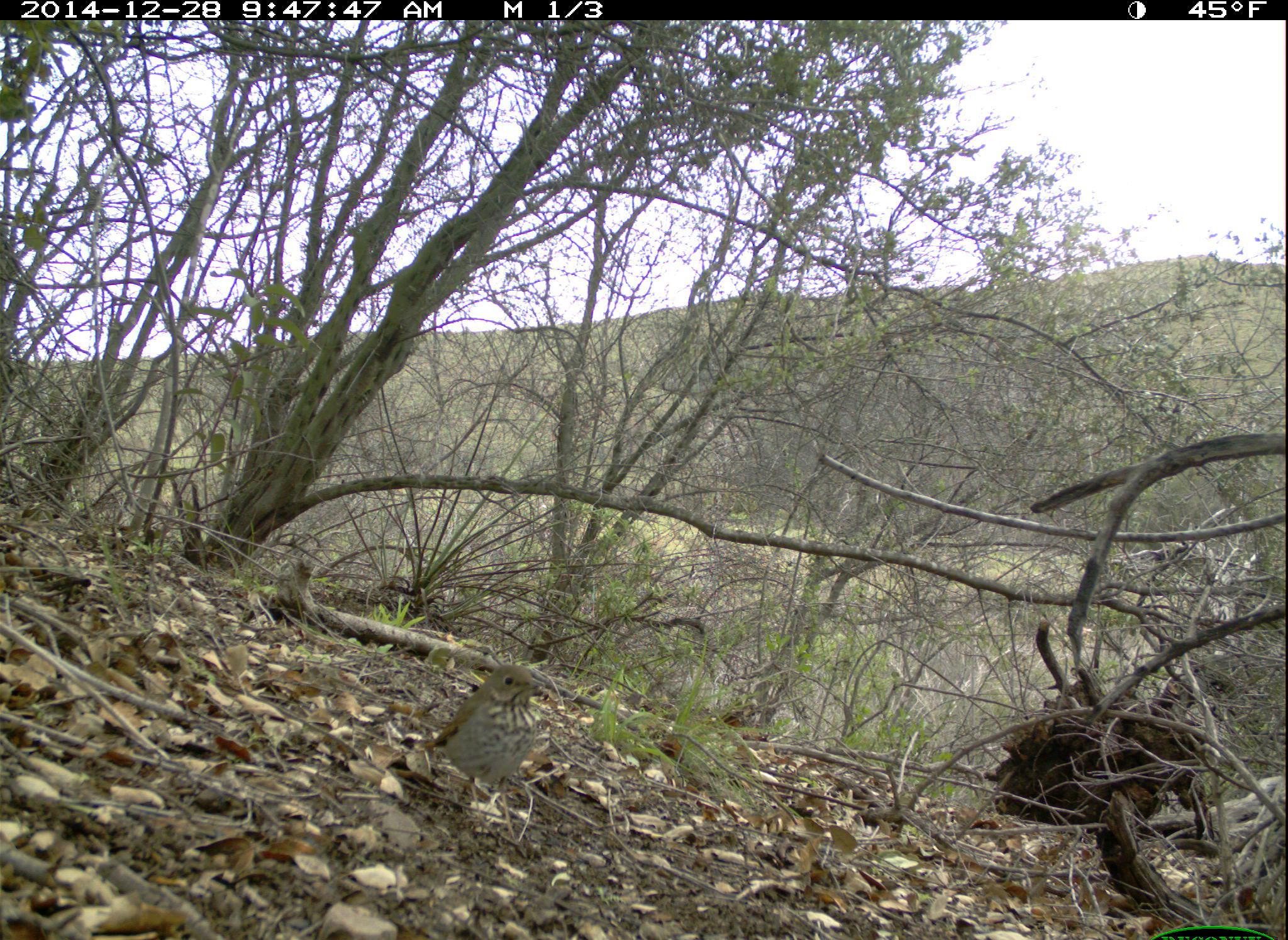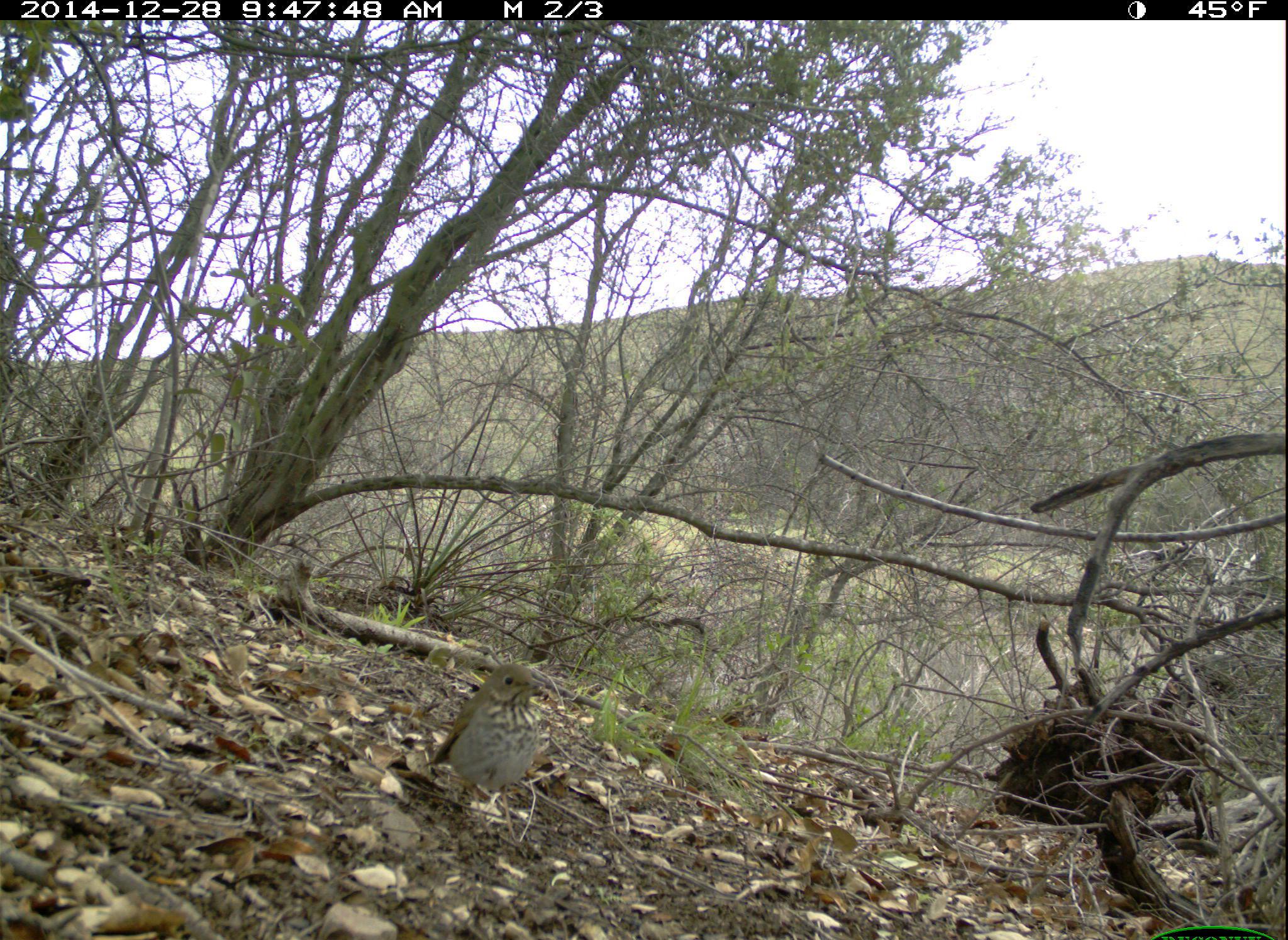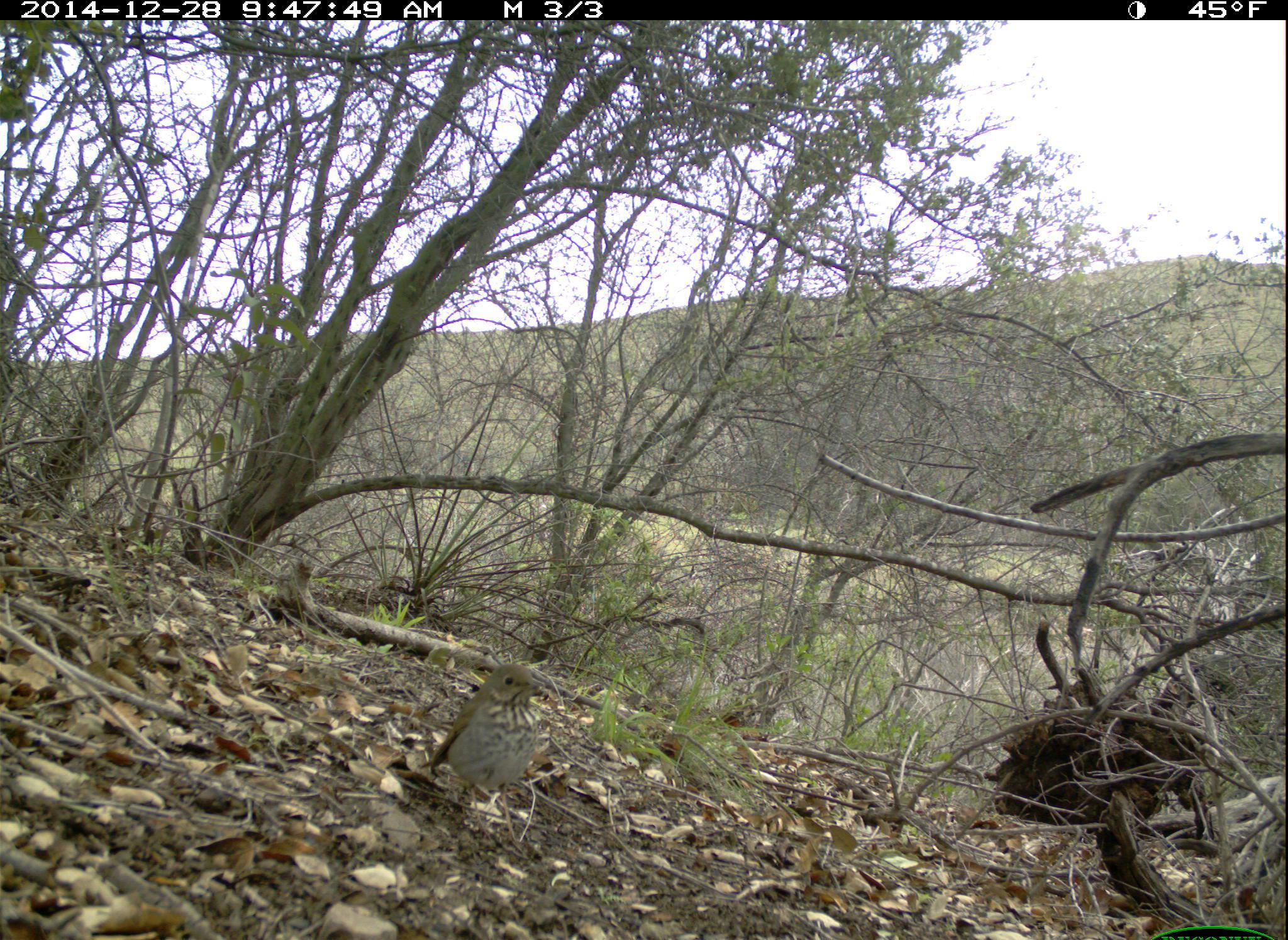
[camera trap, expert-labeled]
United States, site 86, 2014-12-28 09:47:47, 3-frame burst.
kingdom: Animalia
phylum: Chordata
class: Aves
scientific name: Aves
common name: bird